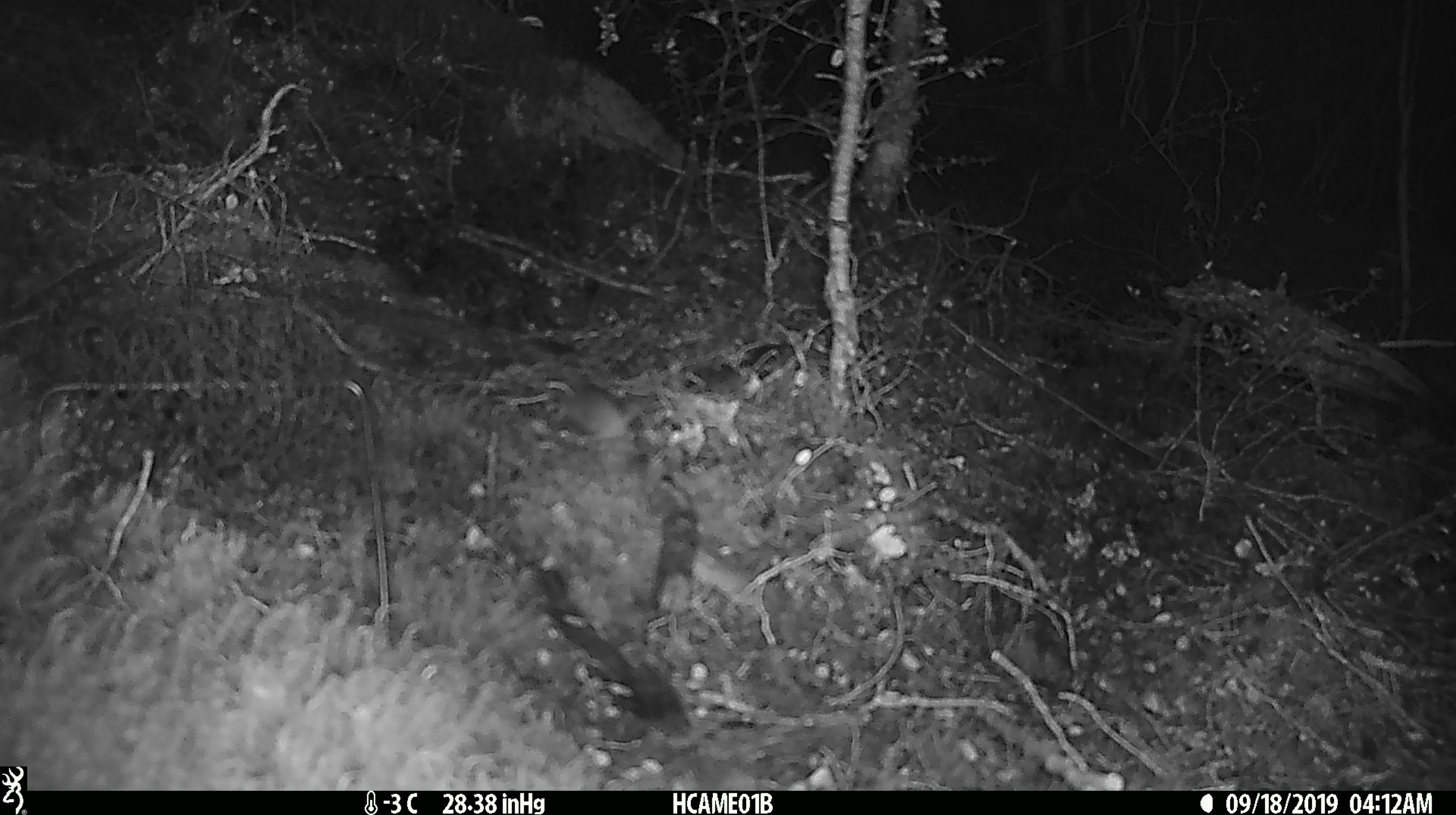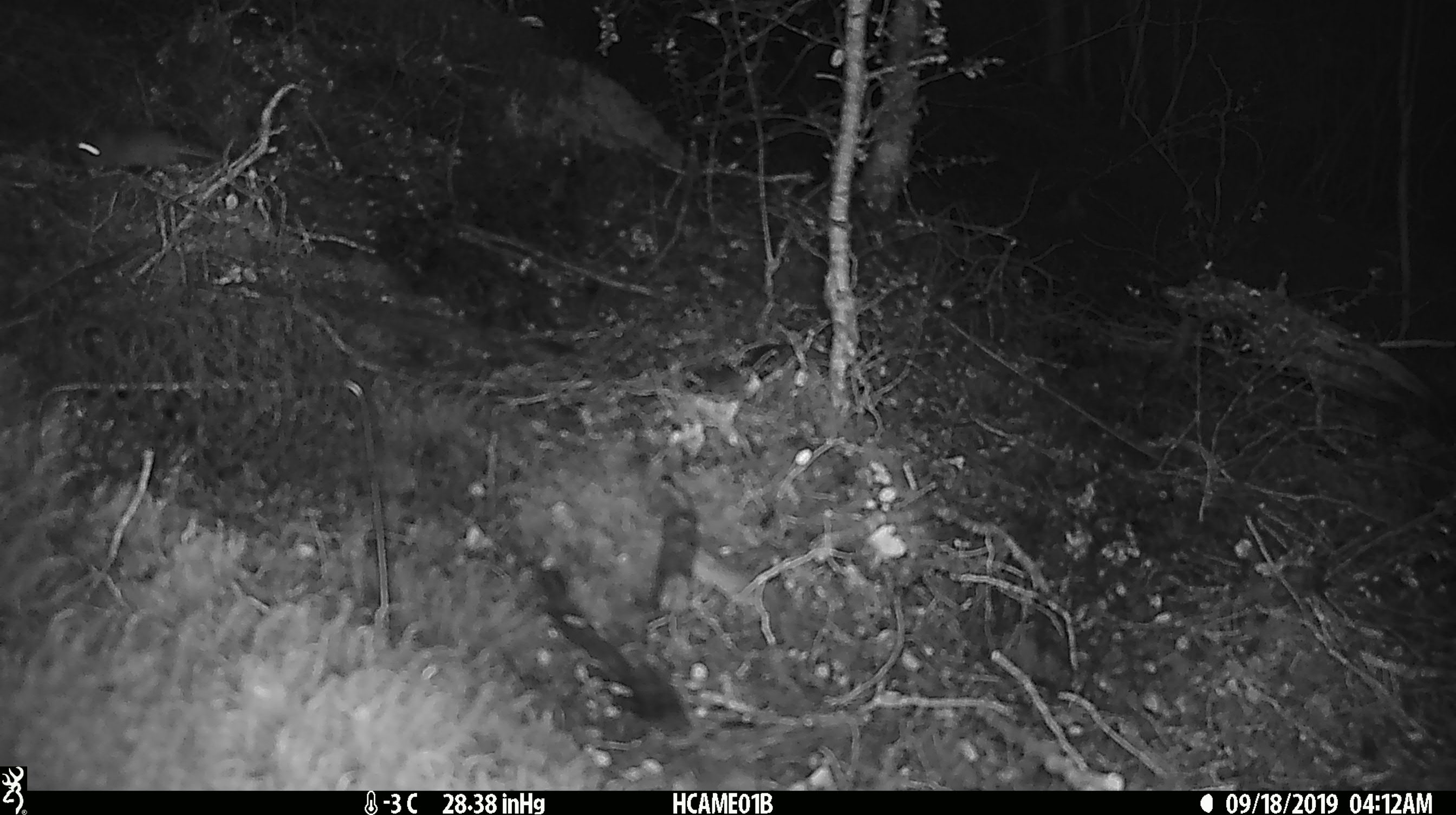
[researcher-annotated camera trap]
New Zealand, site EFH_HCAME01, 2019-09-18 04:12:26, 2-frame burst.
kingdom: Animalia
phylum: Chordata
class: Mammalia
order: Rodentia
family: Muridae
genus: Mus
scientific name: Mus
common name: mouse